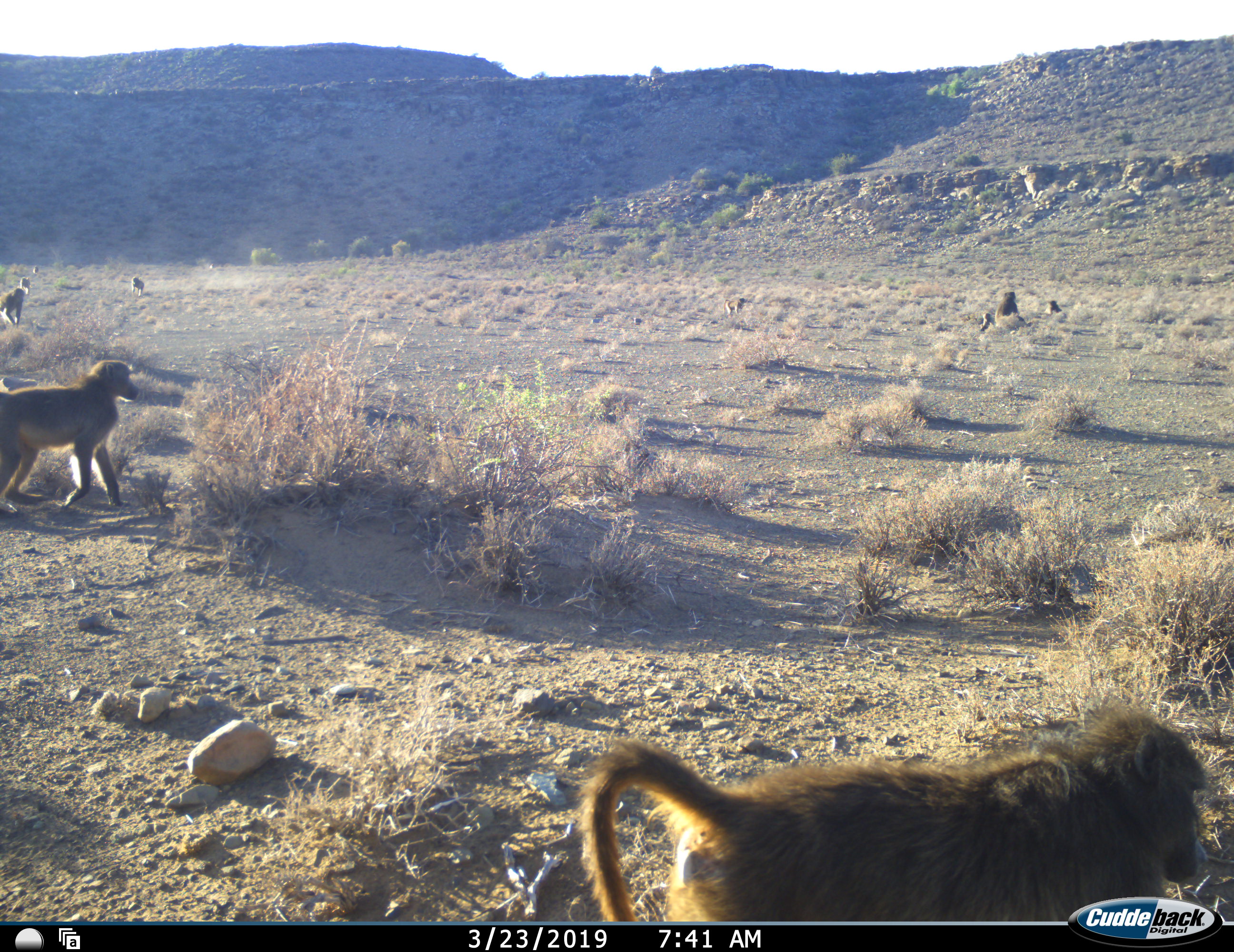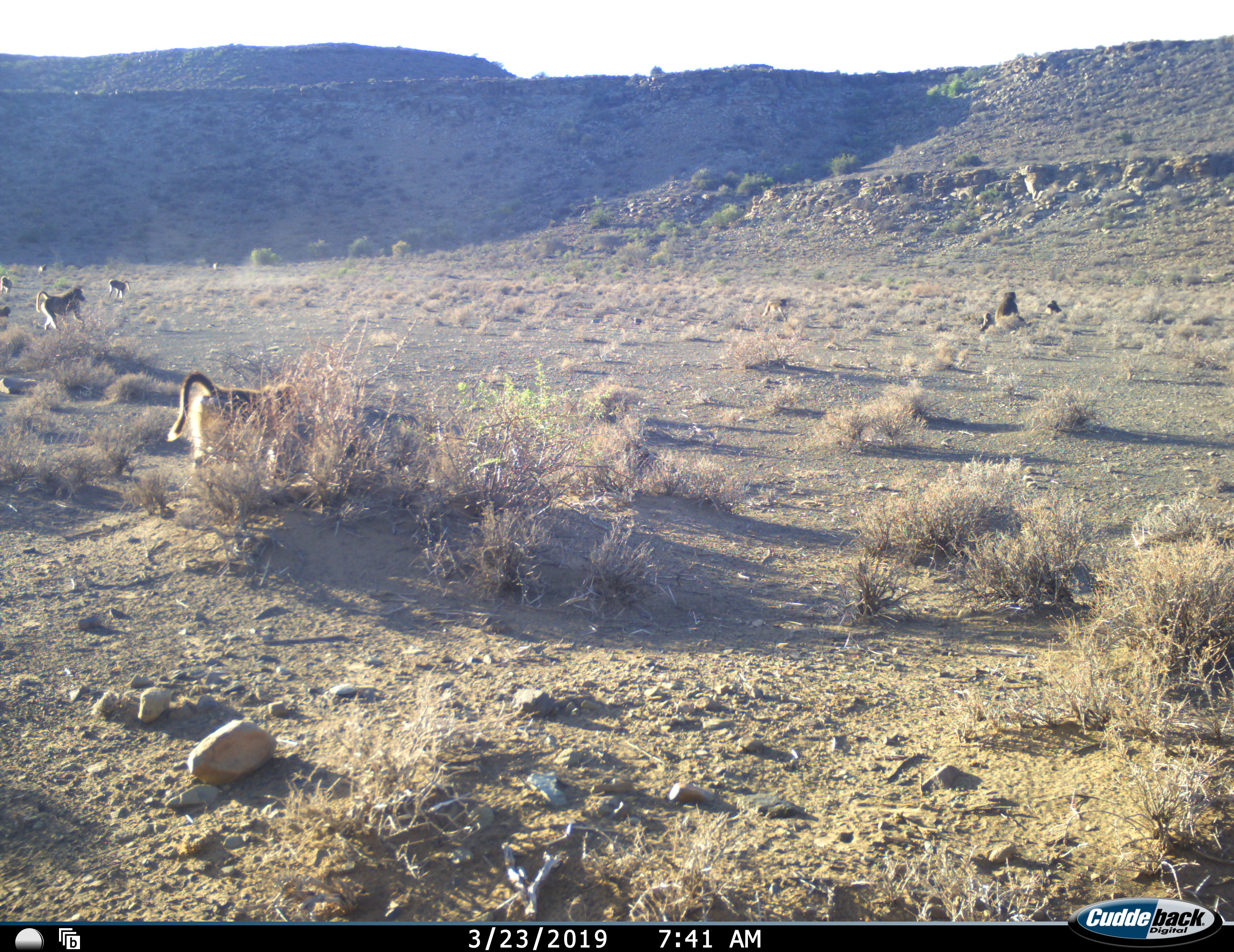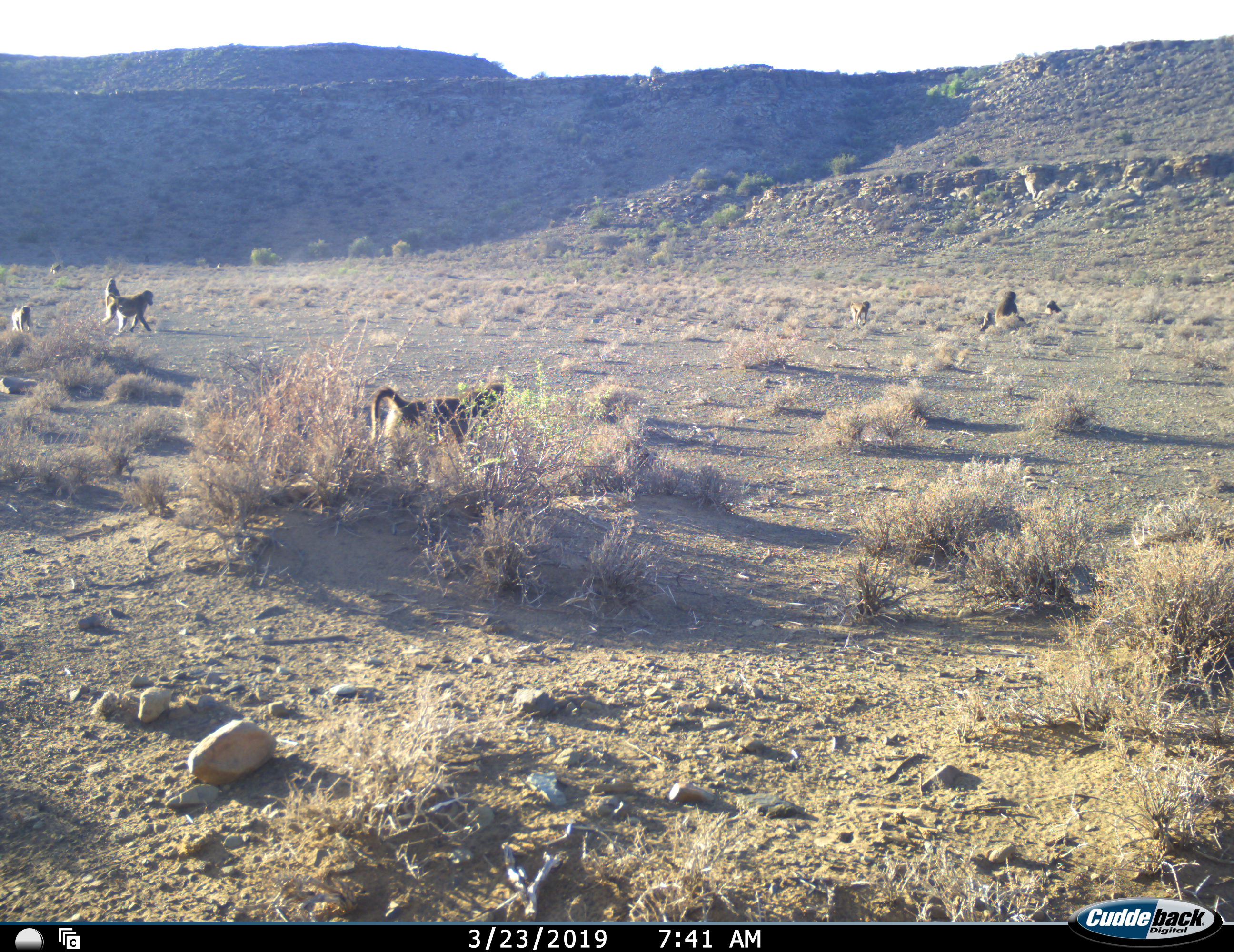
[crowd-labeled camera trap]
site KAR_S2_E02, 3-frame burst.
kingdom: Animalia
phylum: Chordata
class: Mammalia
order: Primates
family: Cercopithecidae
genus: Papio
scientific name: Papio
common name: baboon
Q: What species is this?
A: Baboon (Papio).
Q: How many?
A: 11-50.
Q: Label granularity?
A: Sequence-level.